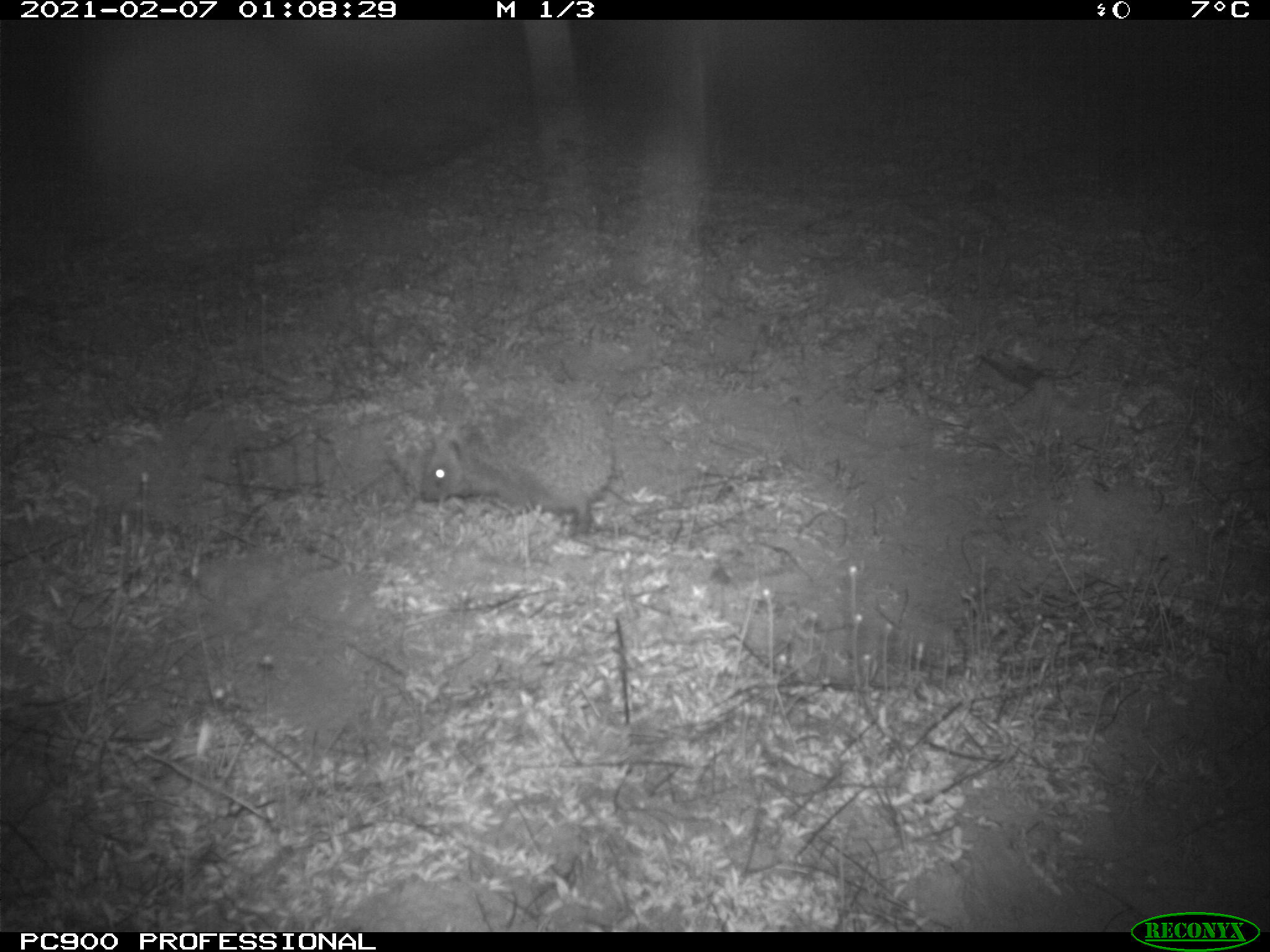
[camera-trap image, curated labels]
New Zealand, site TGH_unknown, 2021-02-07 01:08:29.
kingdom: Animalia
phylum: Chordata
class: Mammalia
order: Eulipotyphla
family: Erinaceidae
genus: Erinaceus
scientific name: Erinaceus europaeus europaeus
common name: european hedgehog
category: hedgehog